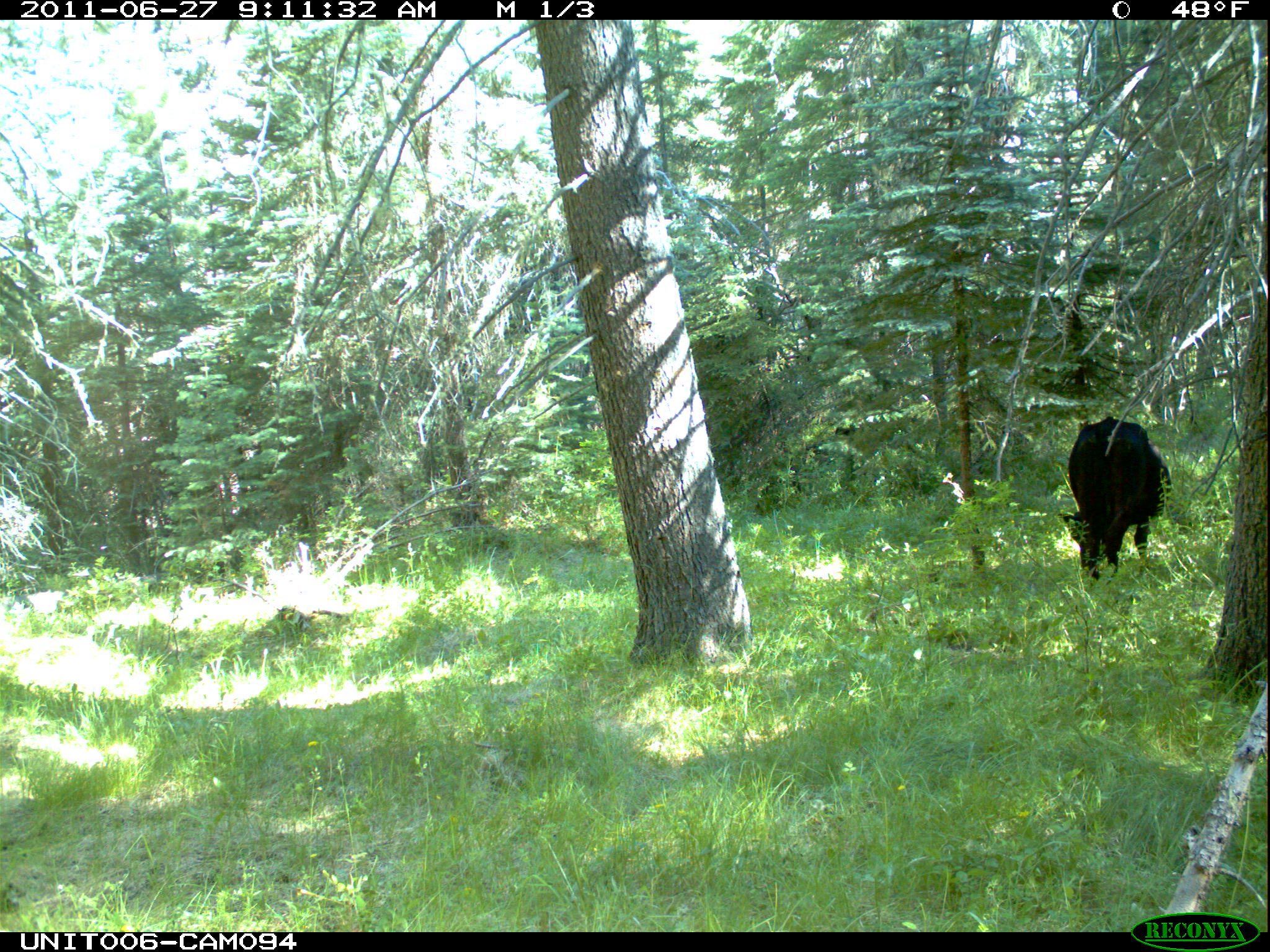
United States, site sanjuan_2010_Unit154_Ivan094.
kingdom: Animalia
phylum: Chordata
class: Mammalia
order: Artiodactyla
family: Bovidae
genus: Bos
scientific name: Bos taurus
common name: domestic cow